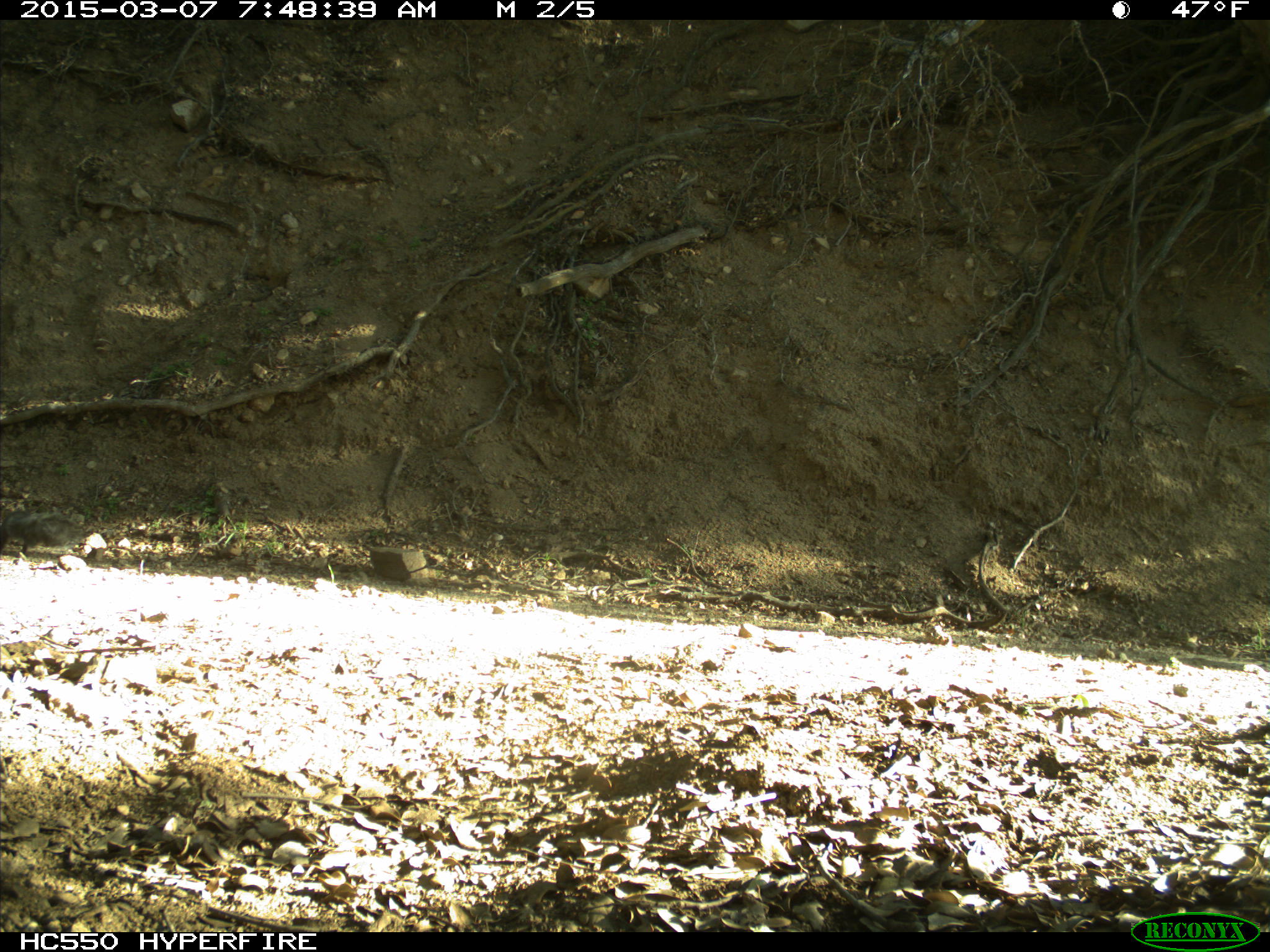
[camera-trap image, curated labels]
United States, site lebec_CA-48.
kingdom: Animalia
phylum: Chordata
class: Mammalia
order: Rodentia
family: Sciuridae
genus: Sciurus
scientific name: Sciurus carolinensis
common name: eastern gray squirrel